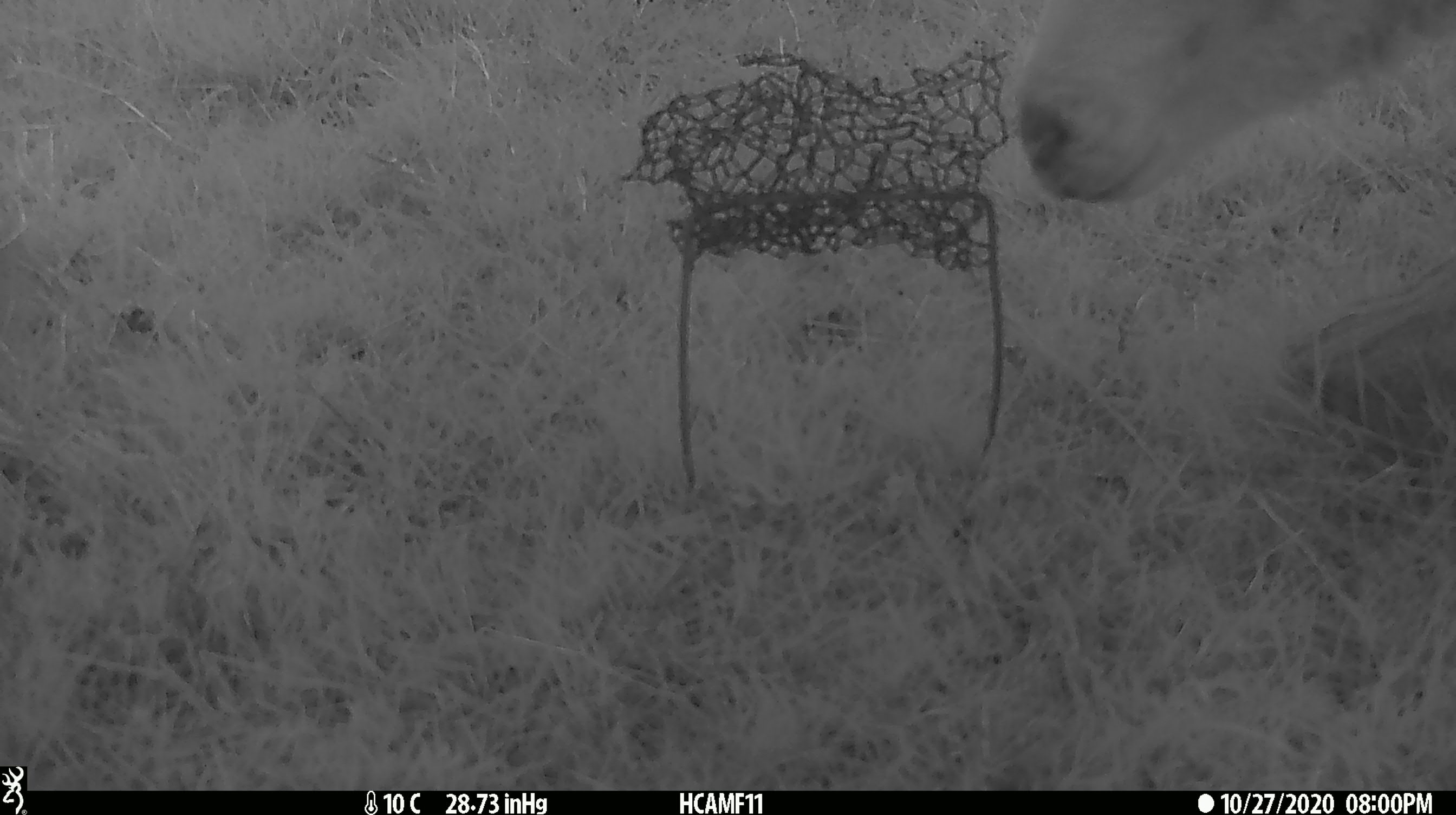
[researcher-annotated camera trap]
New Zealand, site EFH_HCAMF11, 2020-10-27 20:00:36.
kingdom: Animalia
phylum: Chordata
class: Mammalia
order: Artiodactyla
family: Bovidae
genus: Ovis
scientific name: Ovis aries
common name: domestic sheep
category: sheep